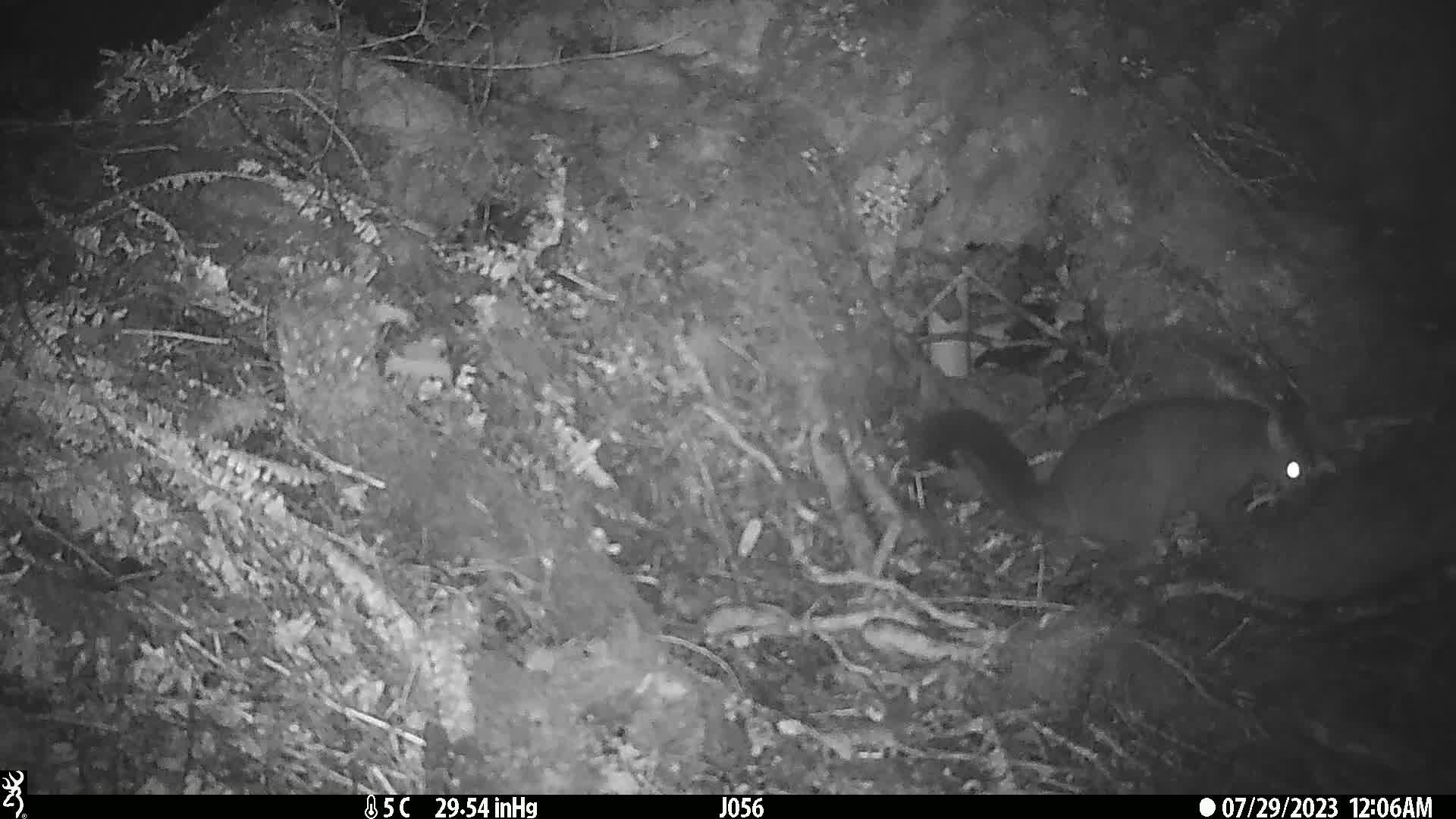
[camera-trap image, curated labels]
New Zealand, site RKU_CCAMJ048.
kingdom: Animalia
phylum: Chordata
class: Mammalia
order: Diprotodontia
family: Phalangeridae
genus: Trichosurus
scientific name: Trichosurus vulpecula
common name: common brushtail possum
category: possum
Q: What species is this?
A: Possum (common brushtail possum) (Trichosurus vulpecula).